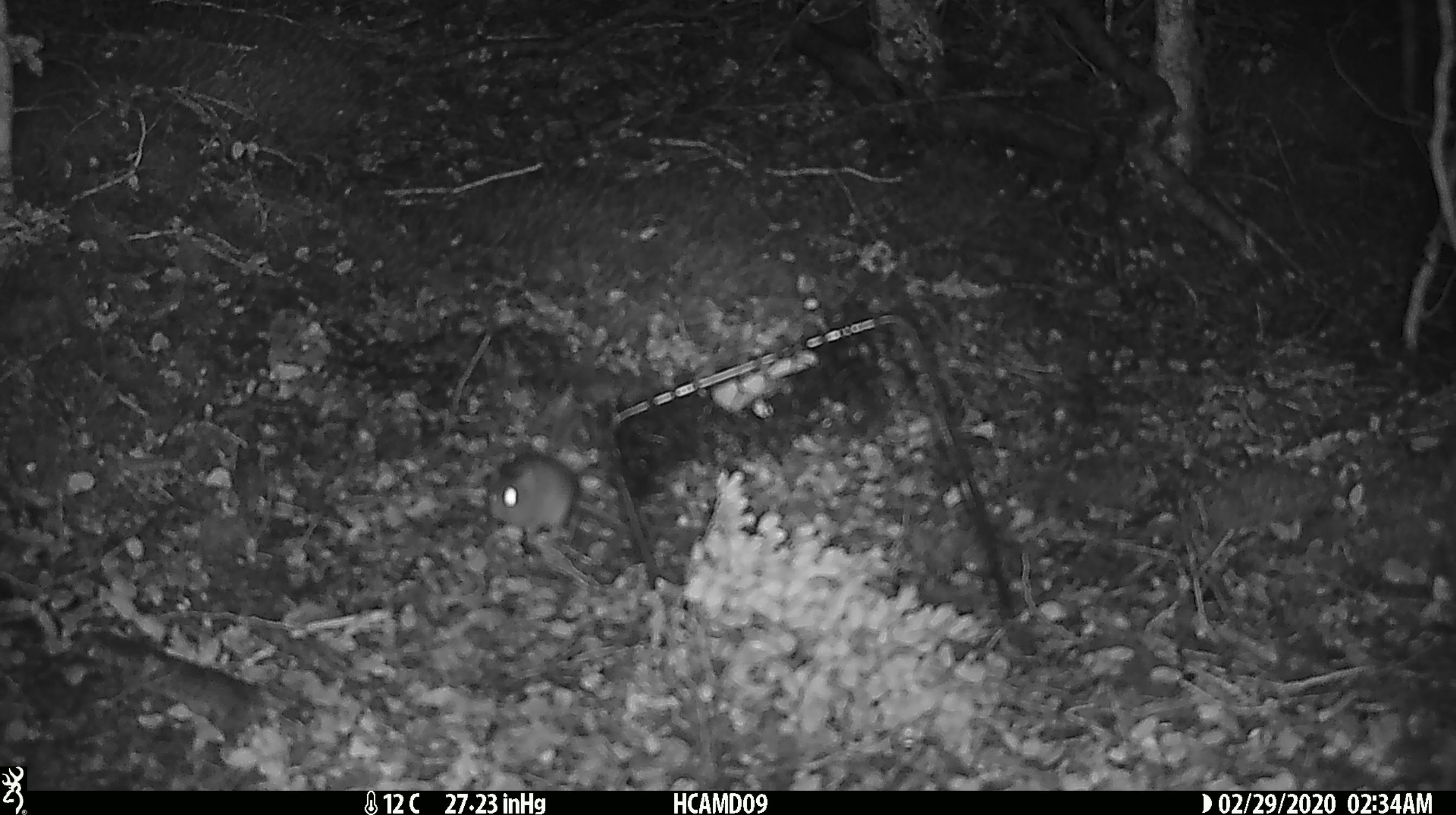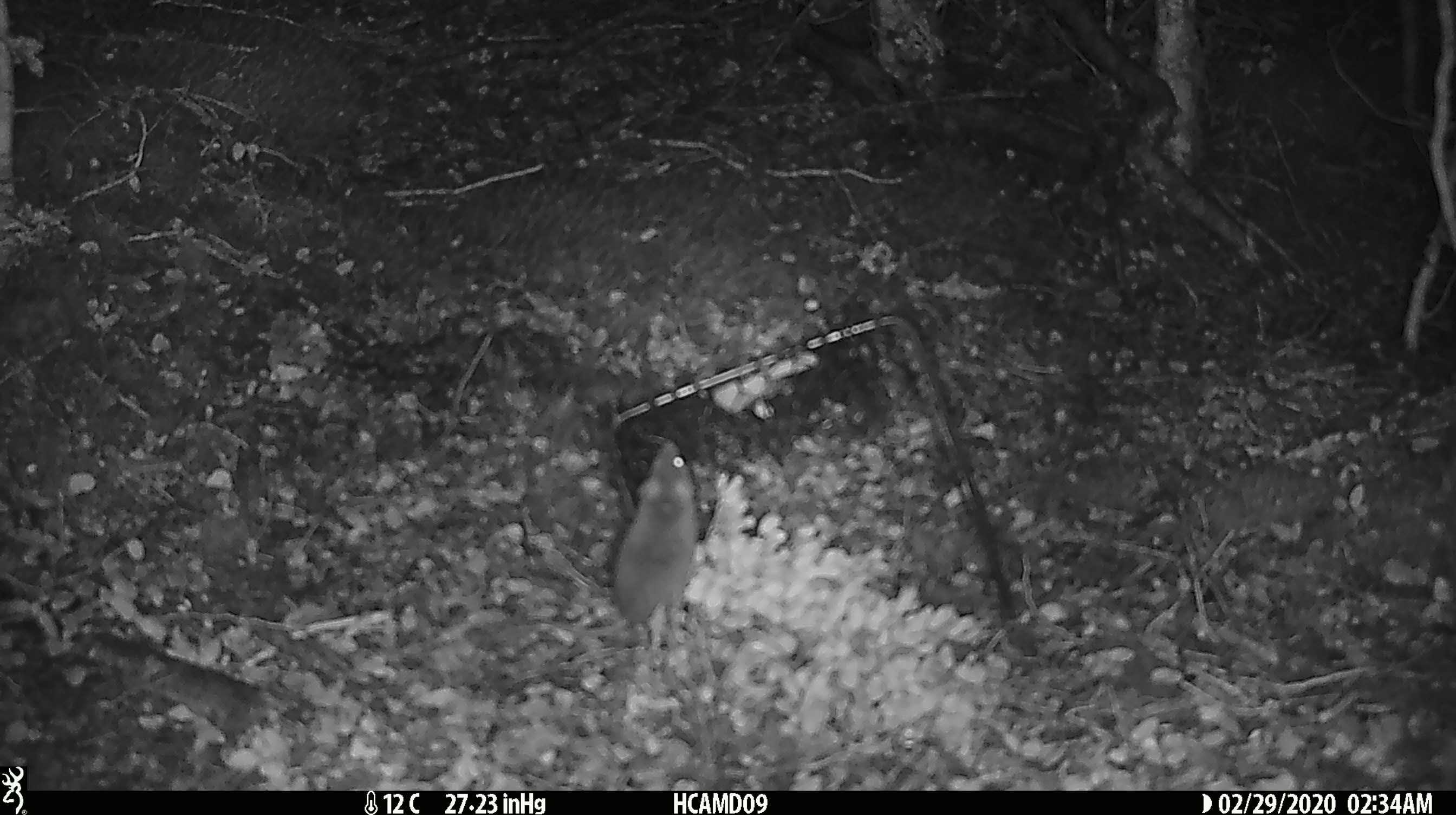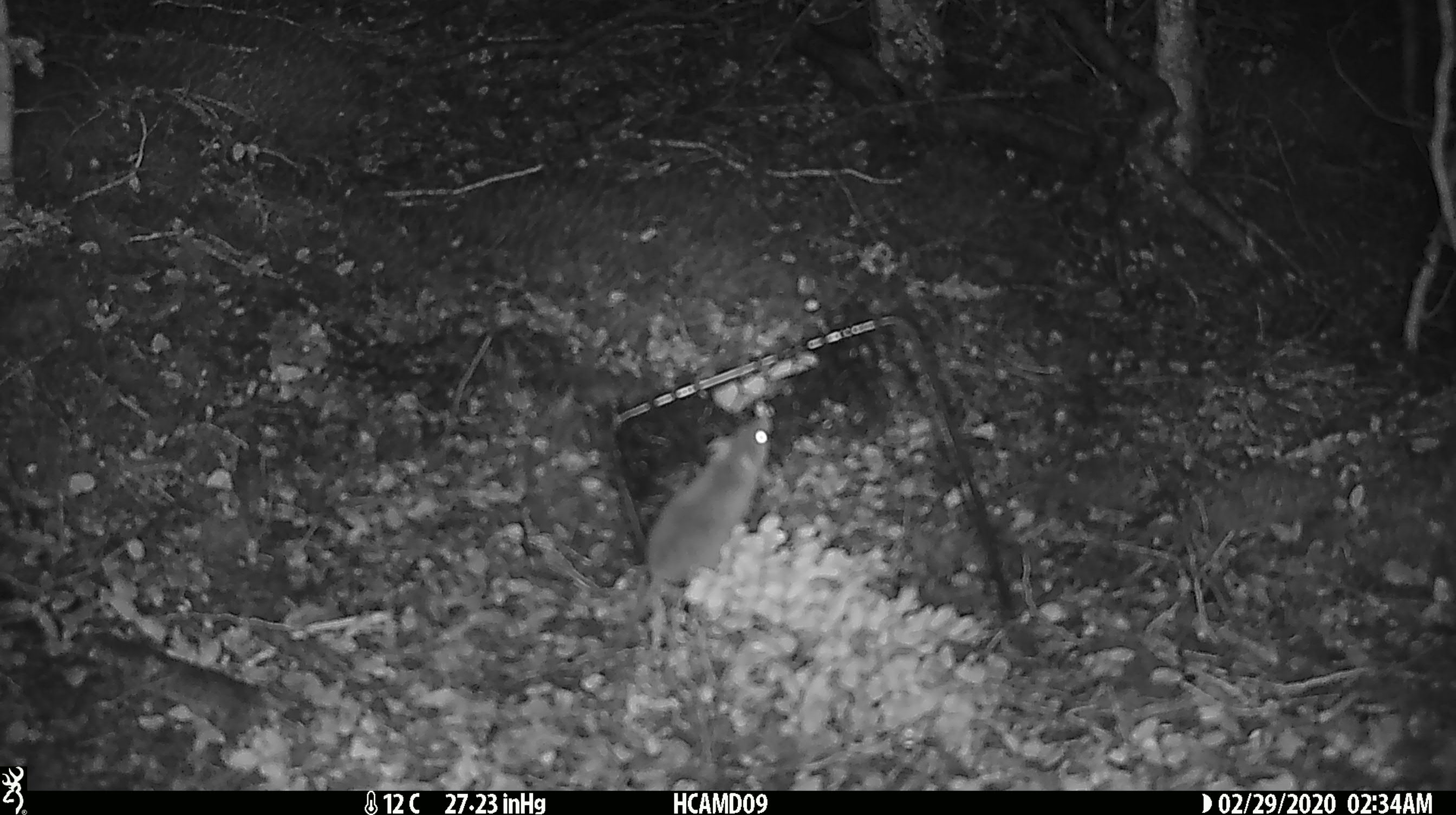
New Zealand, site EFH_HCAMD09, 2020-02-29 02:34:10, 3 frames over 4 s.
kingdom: Animalia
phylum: Chordata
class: Mammalia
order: Rodentia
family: Muridae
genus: Mus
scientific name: Mus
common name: mouse